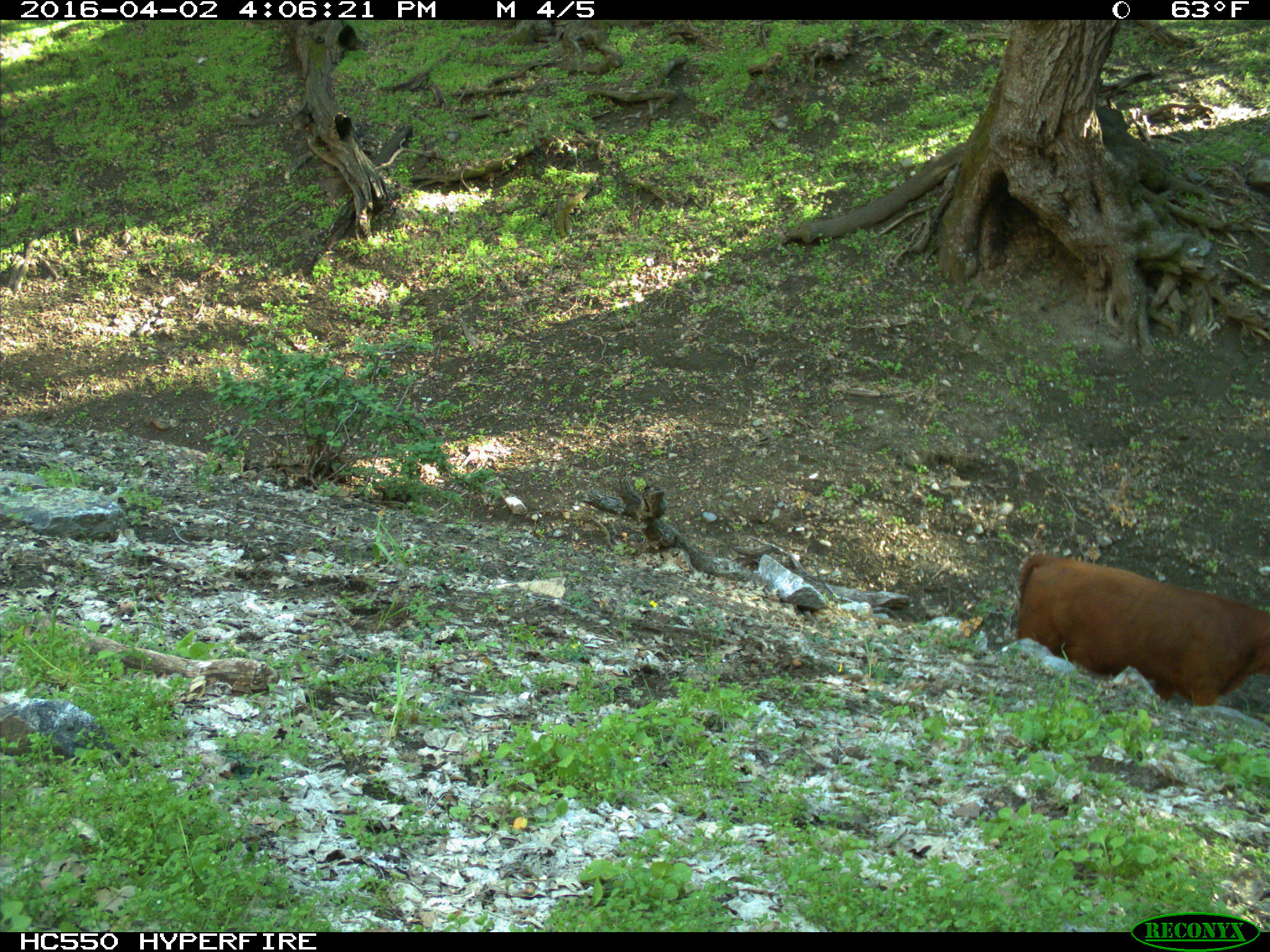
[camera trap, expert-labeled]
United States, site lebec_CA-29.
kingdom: Animalia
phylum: Chordata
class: Mammalia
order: Artiodactyla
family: Bovidae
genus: Bos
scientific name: Bos taurus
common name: domestic cow